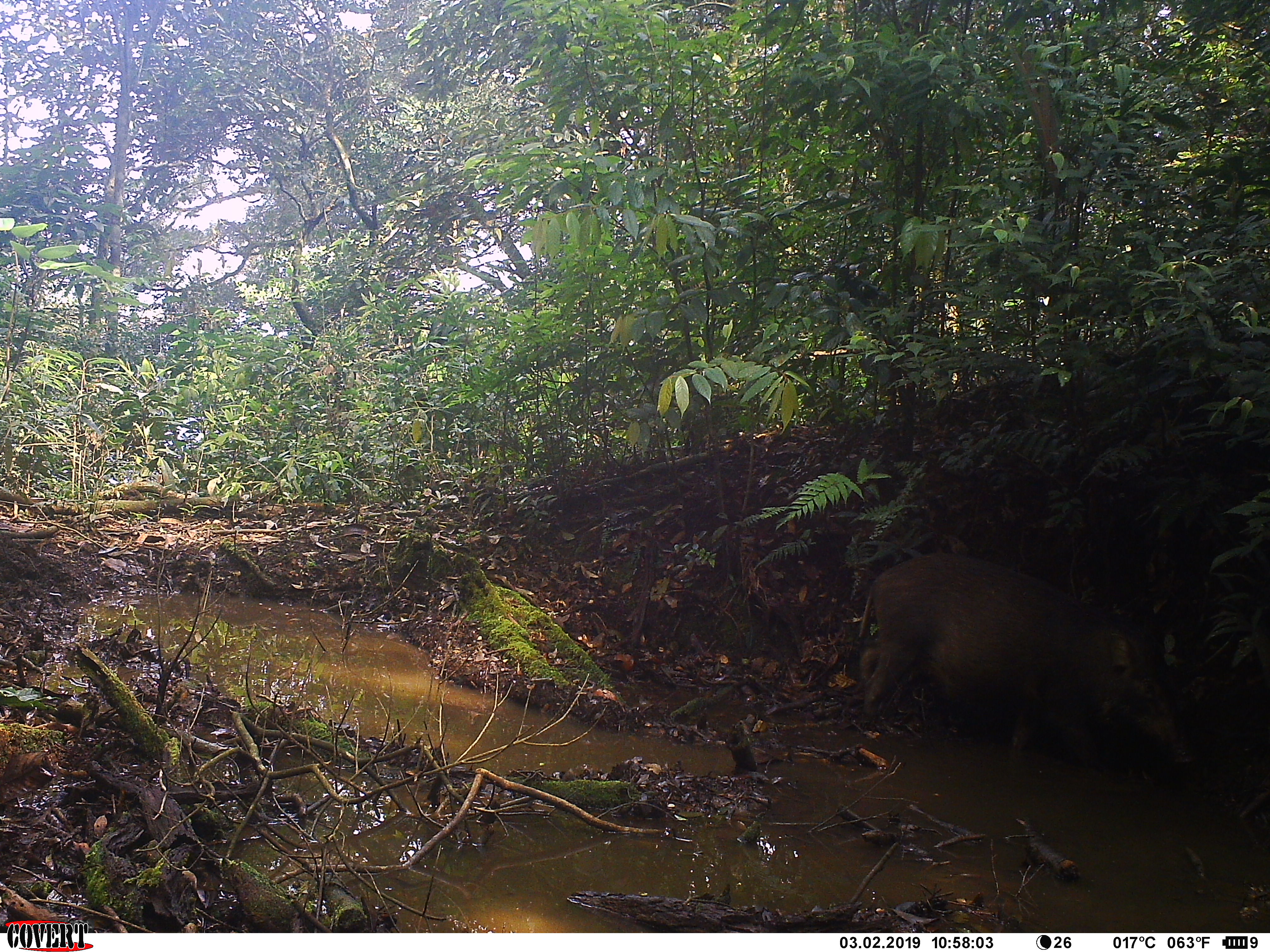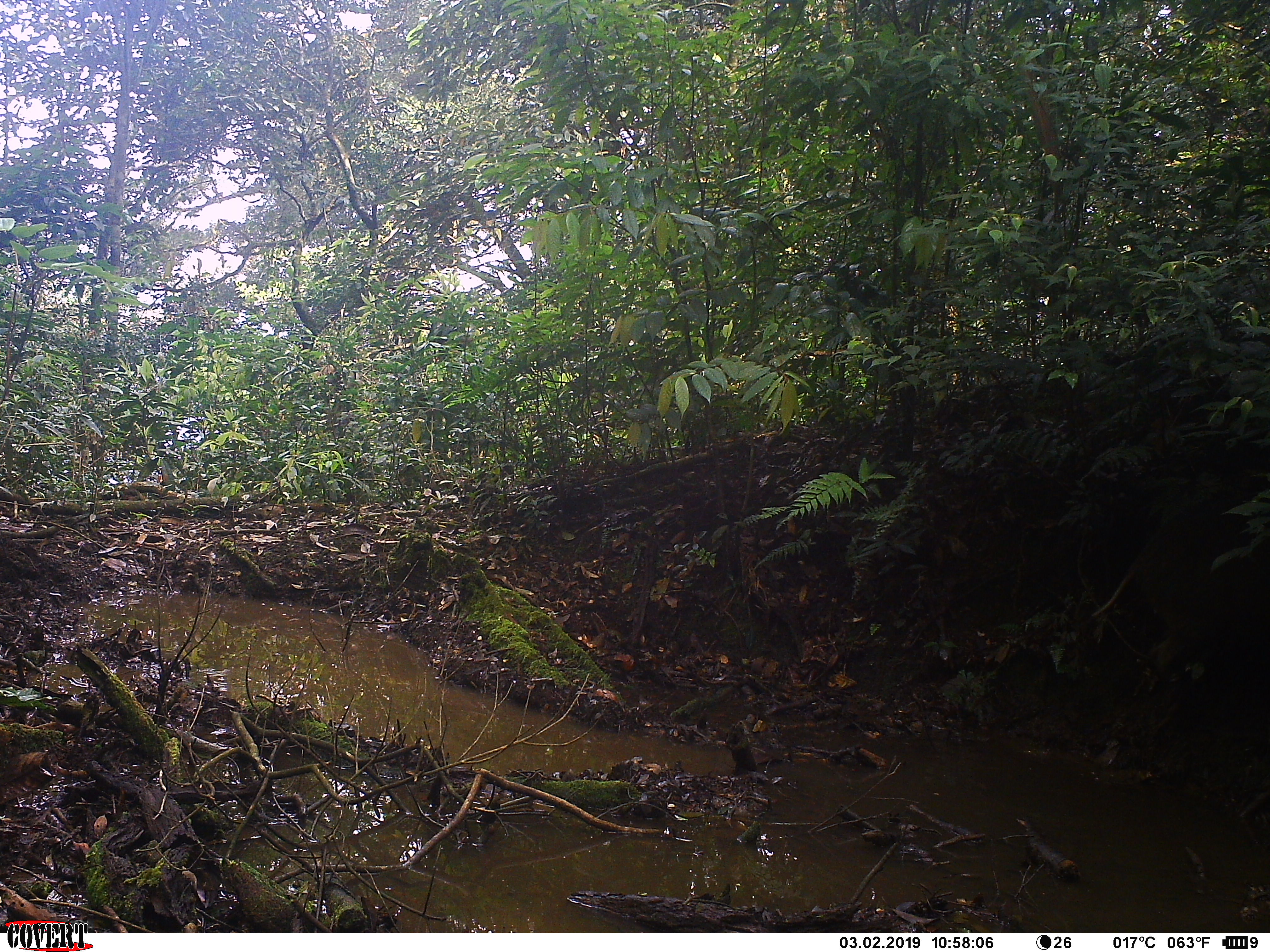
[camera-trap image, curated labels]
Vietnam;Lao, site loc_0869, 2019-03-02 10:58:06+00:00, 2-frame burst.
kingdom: Animalia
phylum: Chordata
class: Mammalia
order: Artiodactyla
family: Suidae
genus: Sus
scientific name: Sus scrofa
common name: eurasian wild pig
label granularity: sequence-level